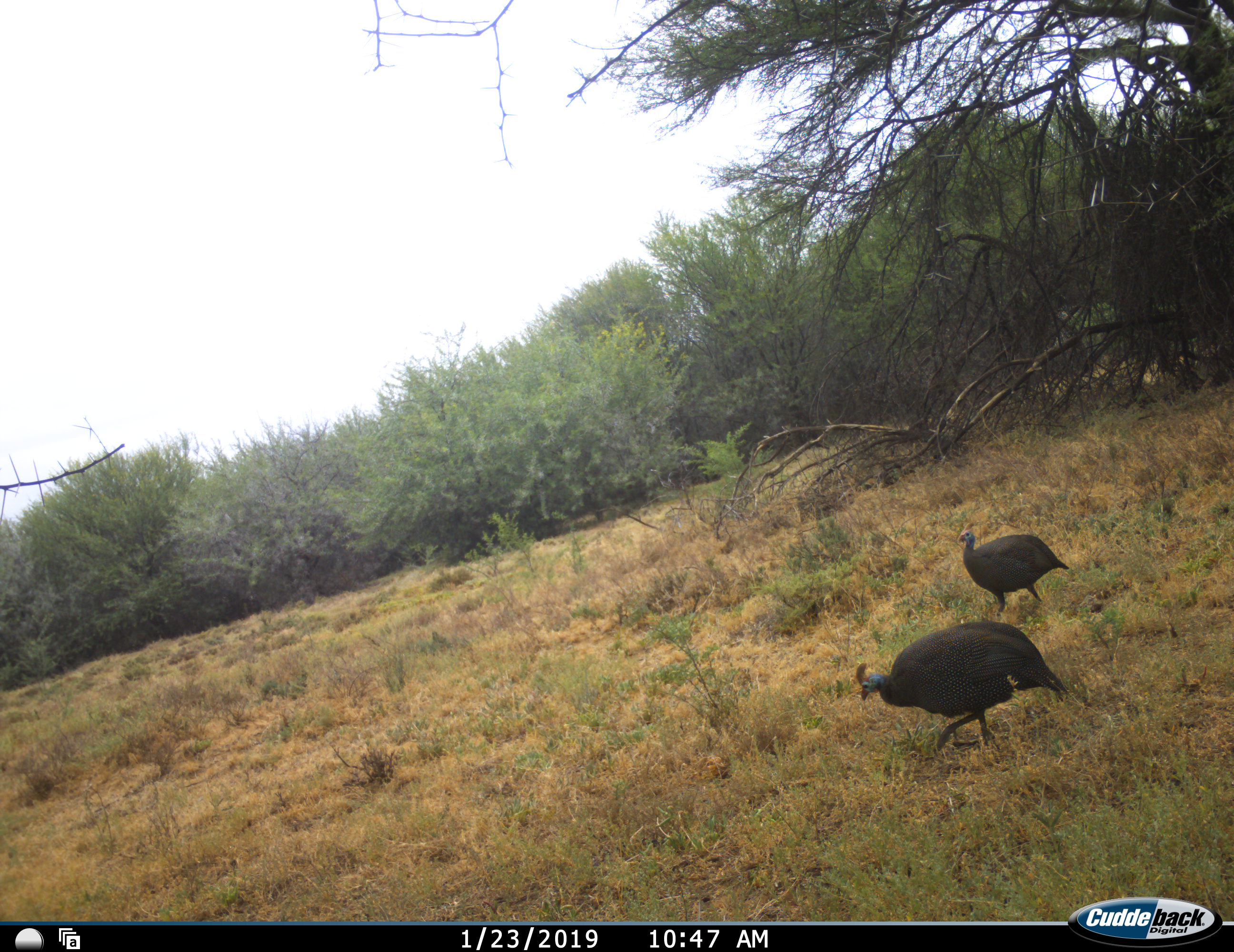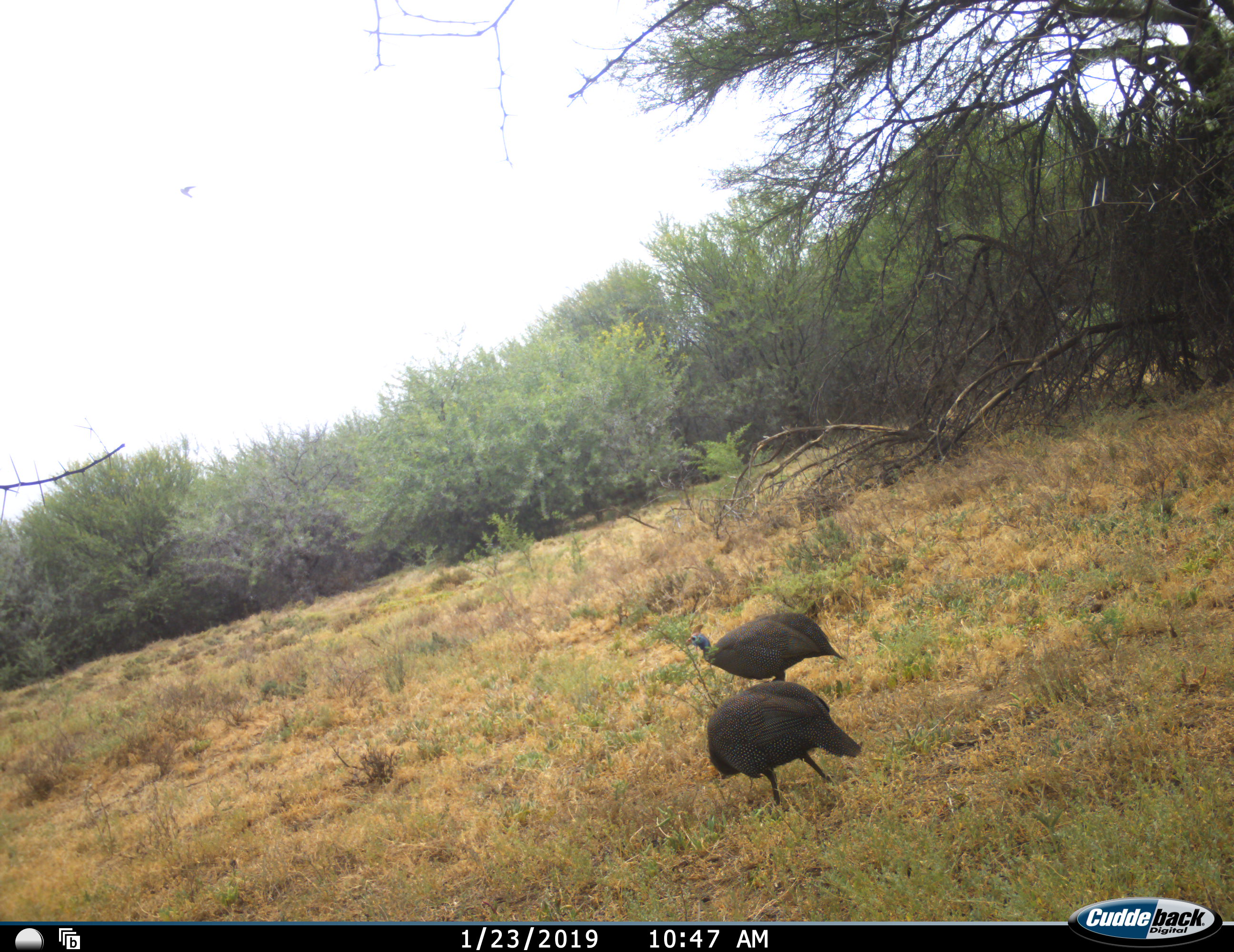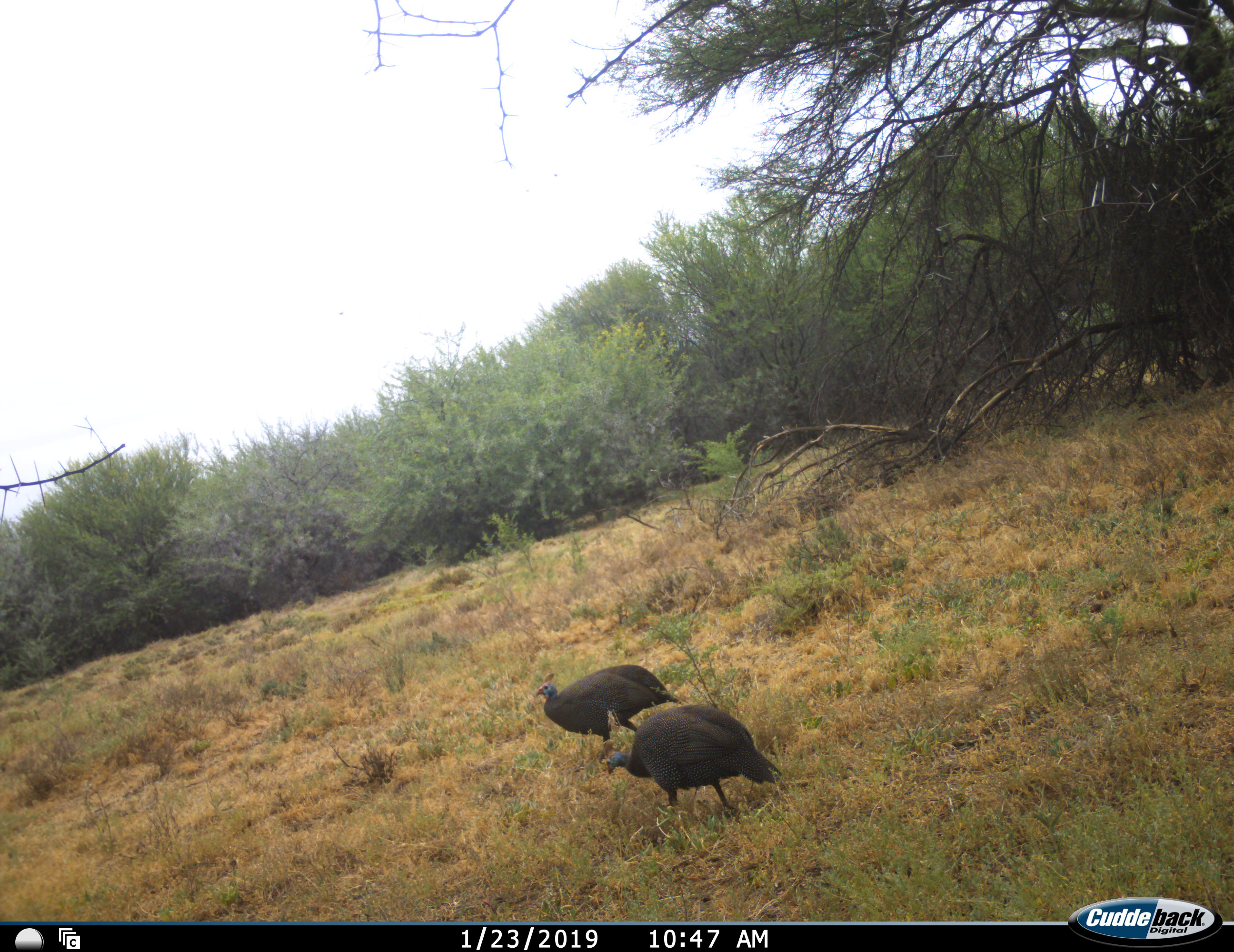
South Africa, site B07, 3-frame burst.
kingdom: Animalia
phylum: Chordata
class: Aves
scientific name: Aves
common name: bird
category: birdother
Birdother (bird) (Aves), count 2. Behavior (volunteer vote fractions): standing 0%, resting 0%, moving 100%, interacting 0%. Young present (vote fraction): 0%. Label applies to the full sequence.